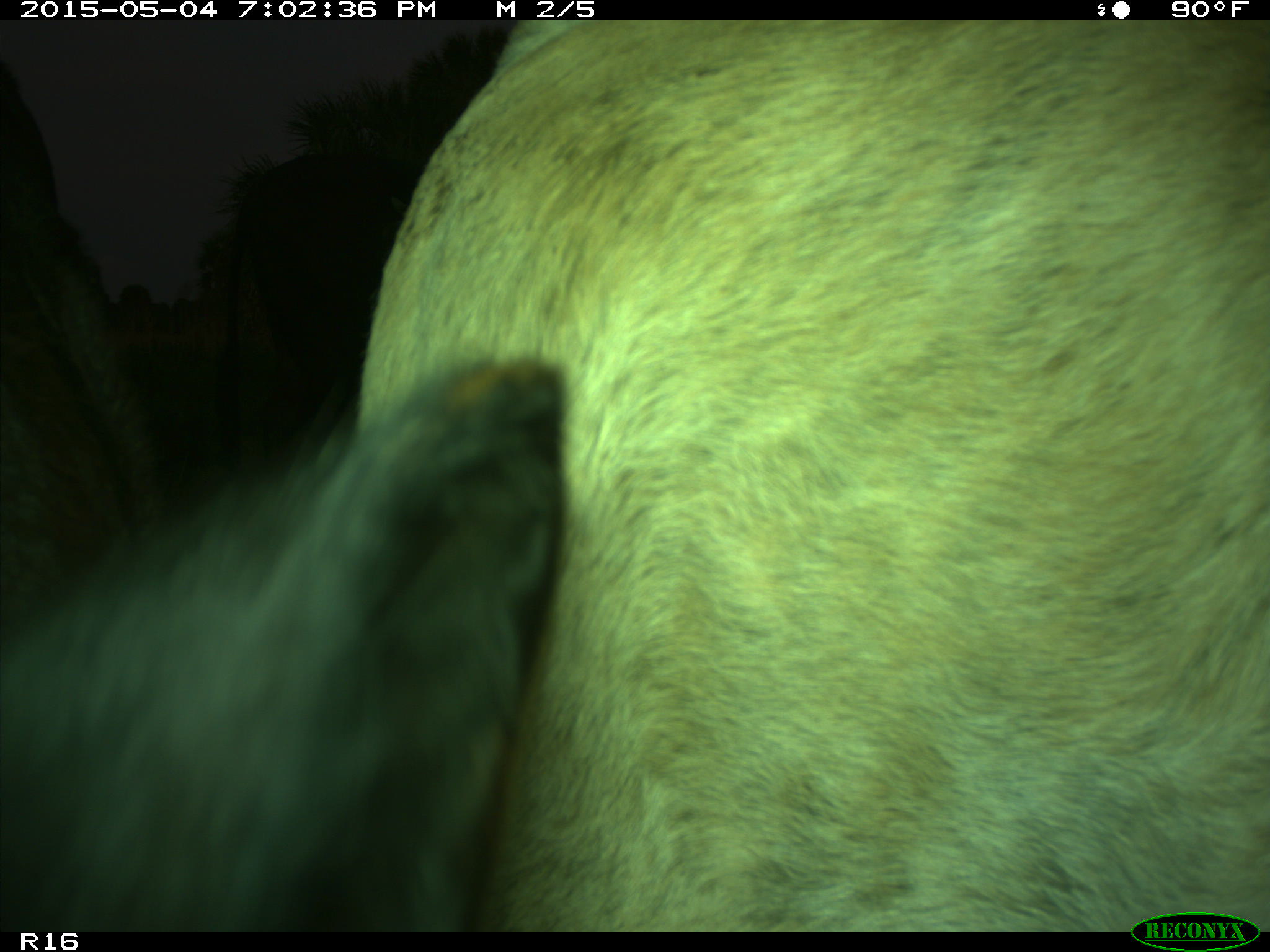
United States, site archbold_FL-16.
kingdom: Animalia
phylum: Chordata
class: Mammalia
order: Artiodactyla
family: Bovidae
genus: Bos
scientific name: Bos taurus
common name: domestic cow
Bos taurus (domestic cow).